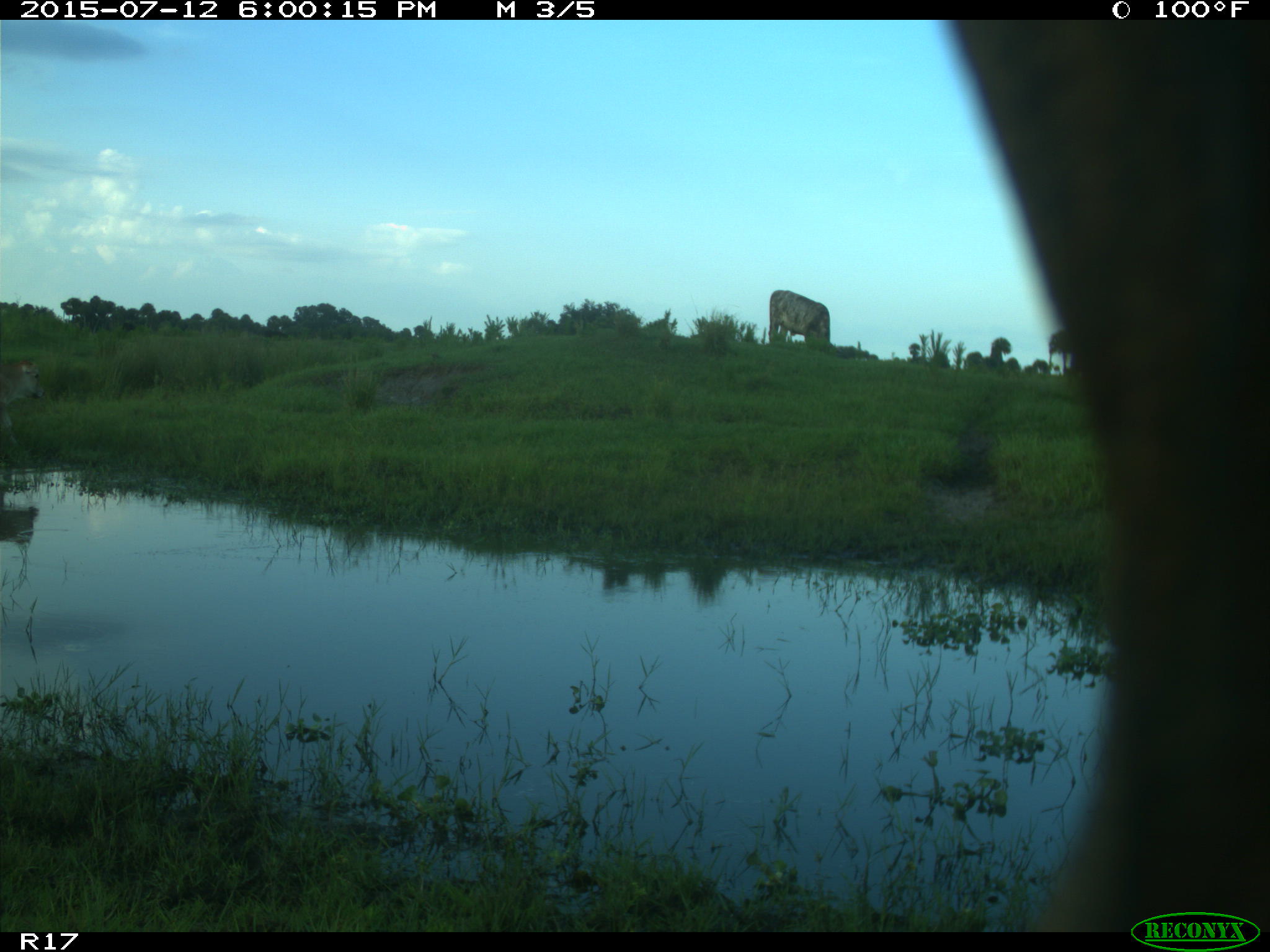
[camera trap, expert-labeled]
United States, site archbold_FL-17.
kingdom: Animalia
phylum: Chordata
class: Mammalia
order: Artiodactyla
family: Bovidae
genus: Bos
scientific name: Bos taurus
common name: domestic cow